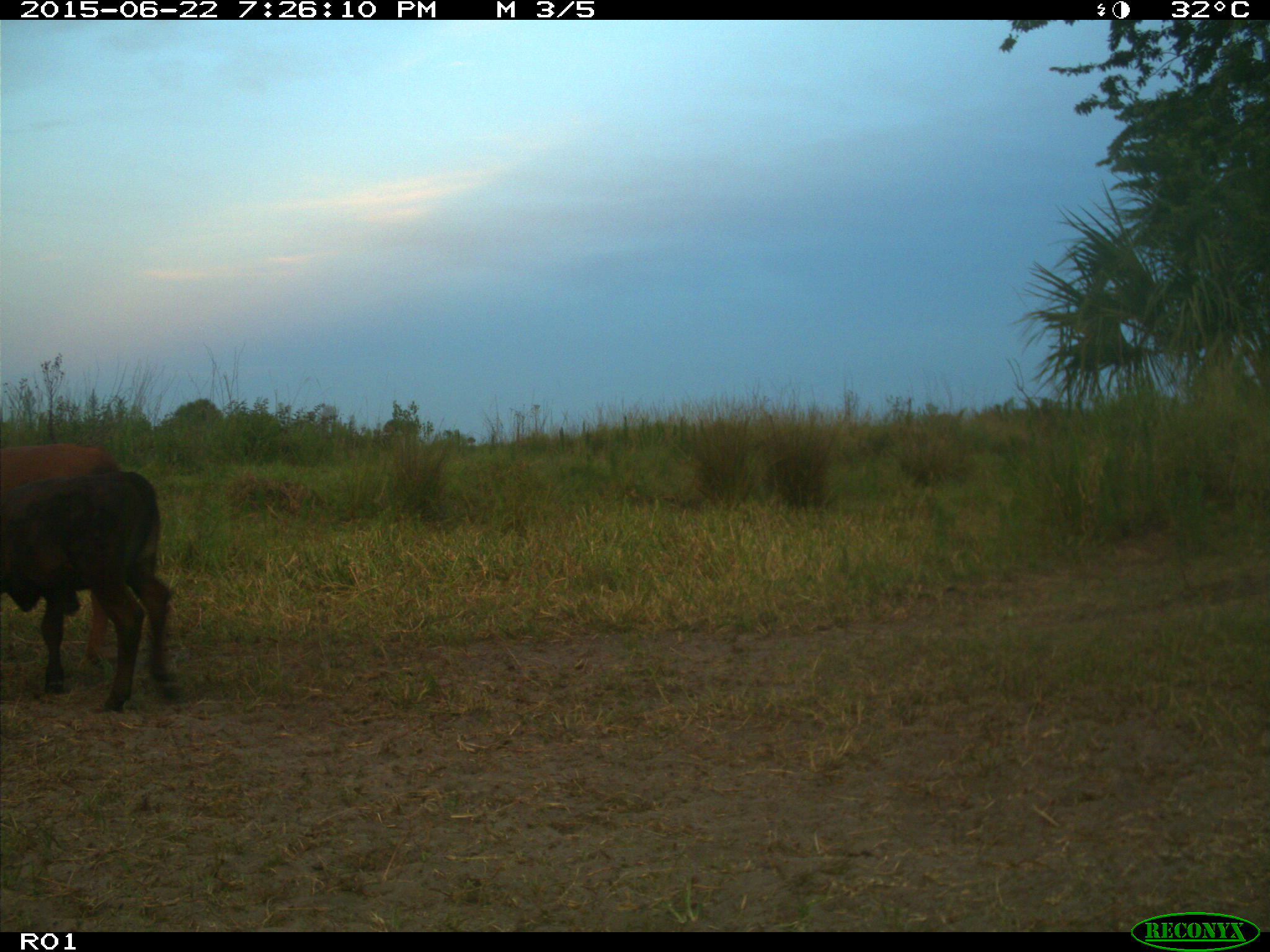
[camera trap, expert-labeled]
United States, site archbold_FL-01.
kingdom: Animalia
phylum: Chordata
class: Mammalia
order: Artiodactyla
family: Bovidae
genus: Bos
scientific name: Bos taurus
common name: domestic cow